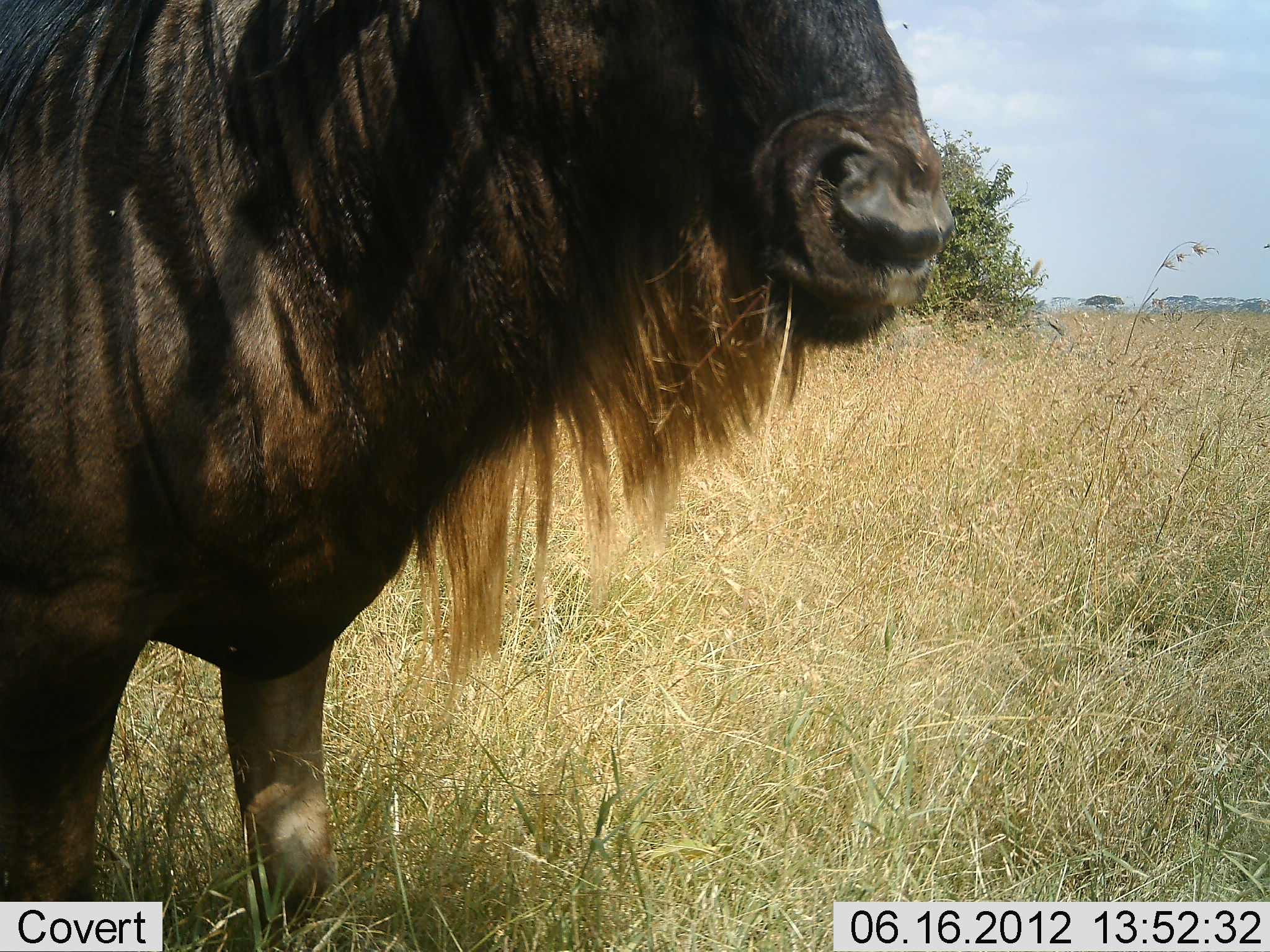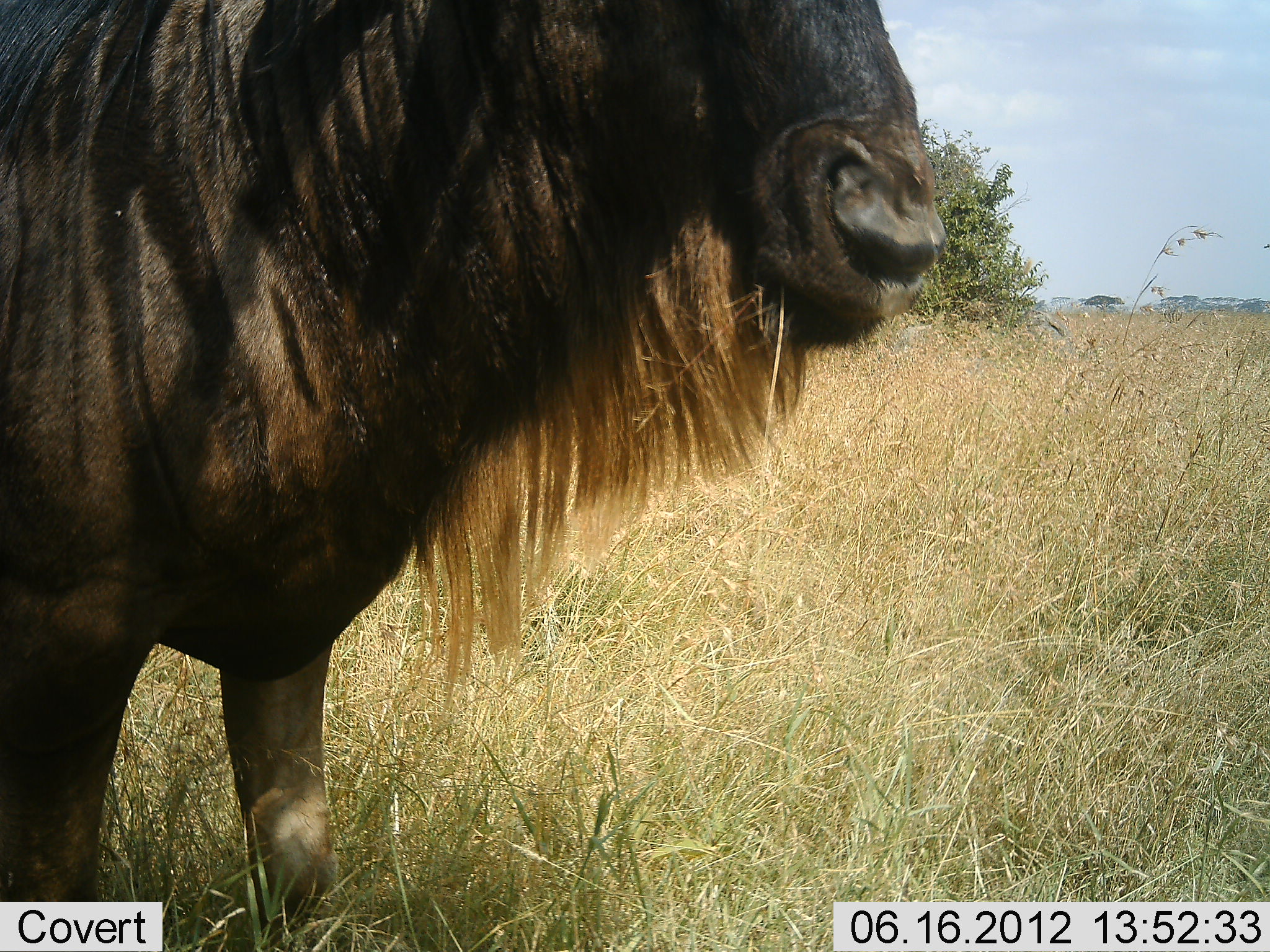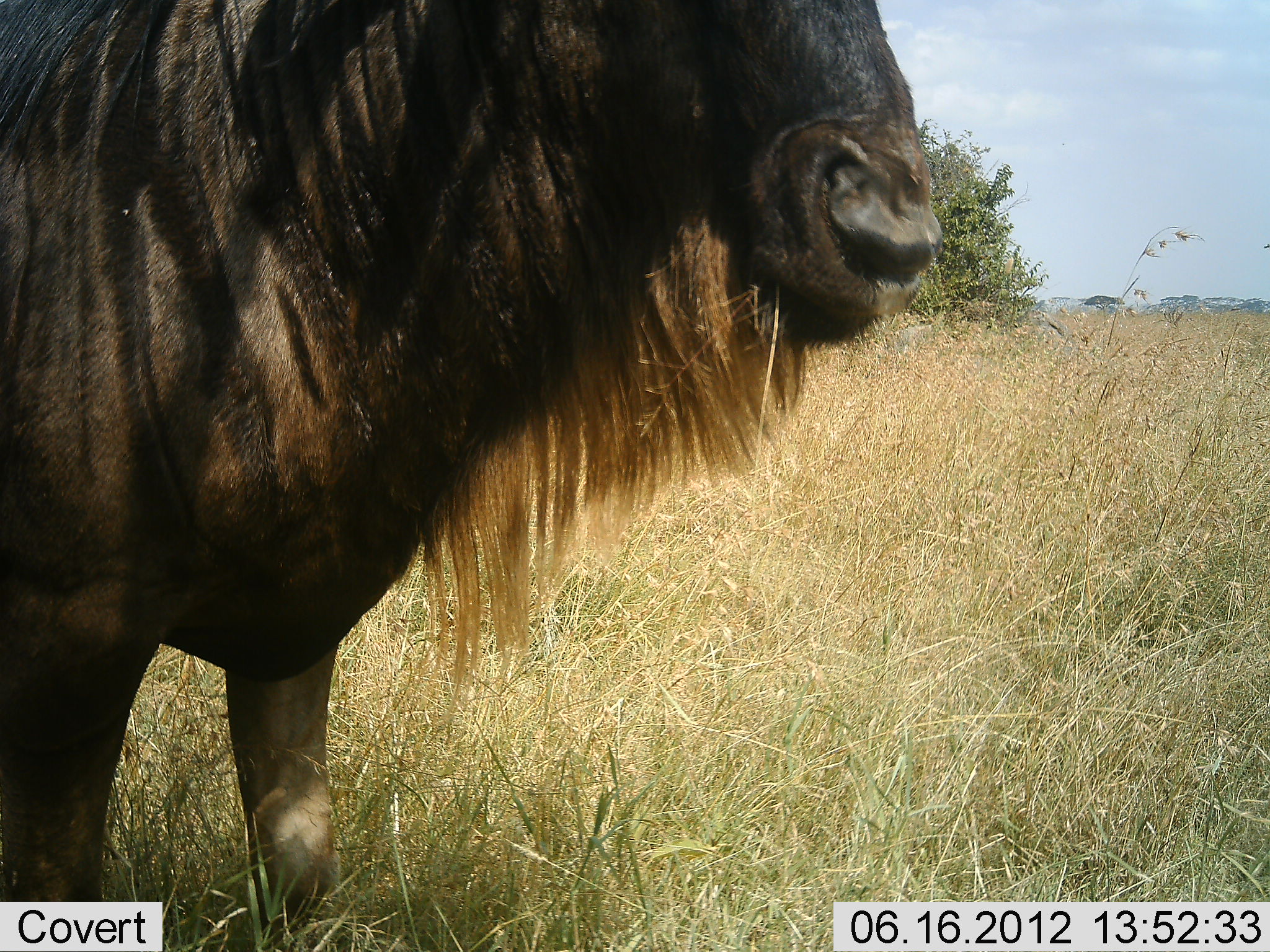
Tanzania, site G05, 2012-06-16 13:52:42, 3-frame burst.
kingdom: Animalia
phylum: Chordata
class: Mammalia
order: Artiodactyla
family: Bovidae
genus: Connochaetes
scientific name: Connochaetes taurinus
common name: blue wildebeest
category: wildebeest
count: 1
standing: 90%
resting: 0%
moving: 0%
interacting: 0%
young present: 0%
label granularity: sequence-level